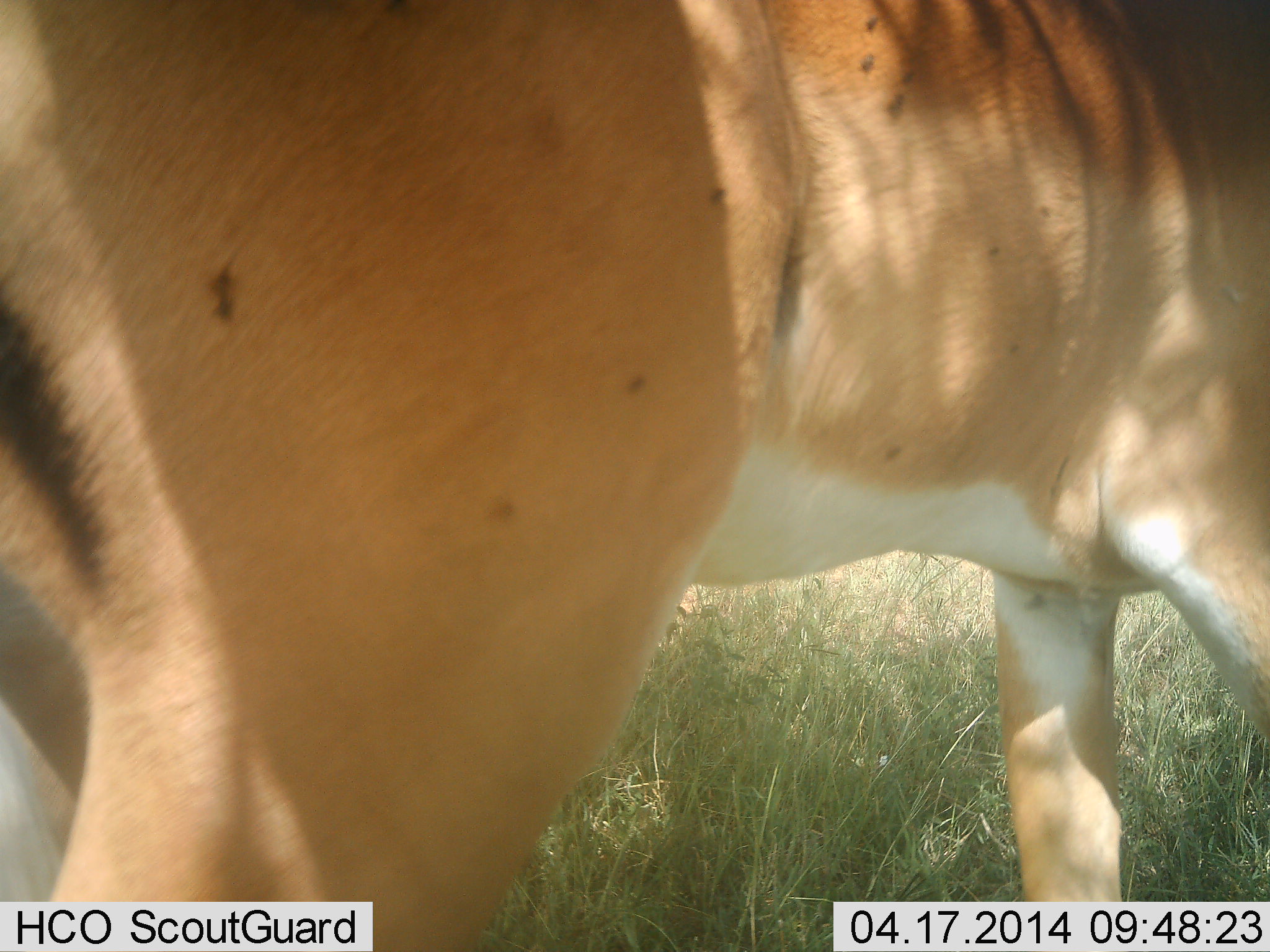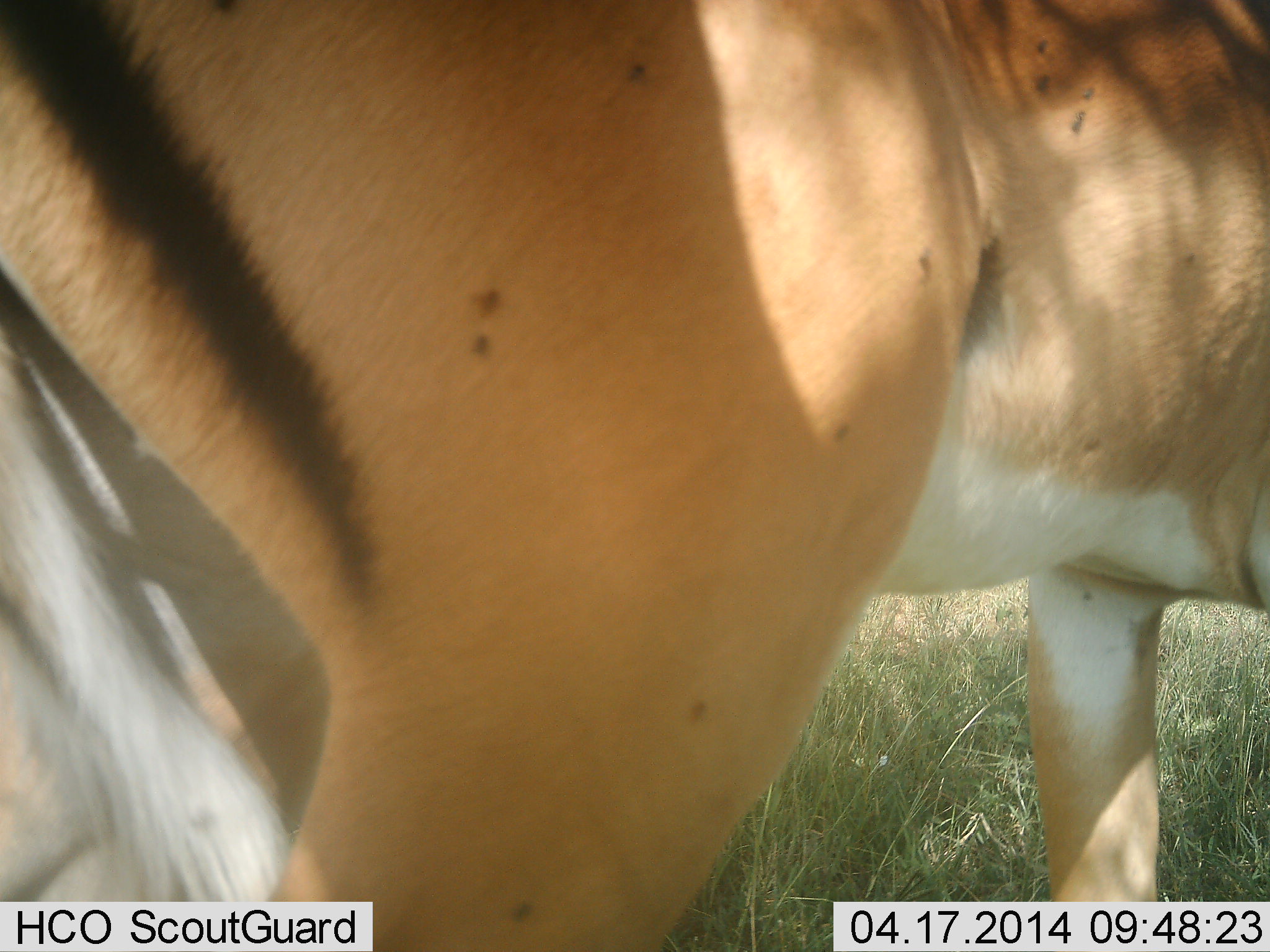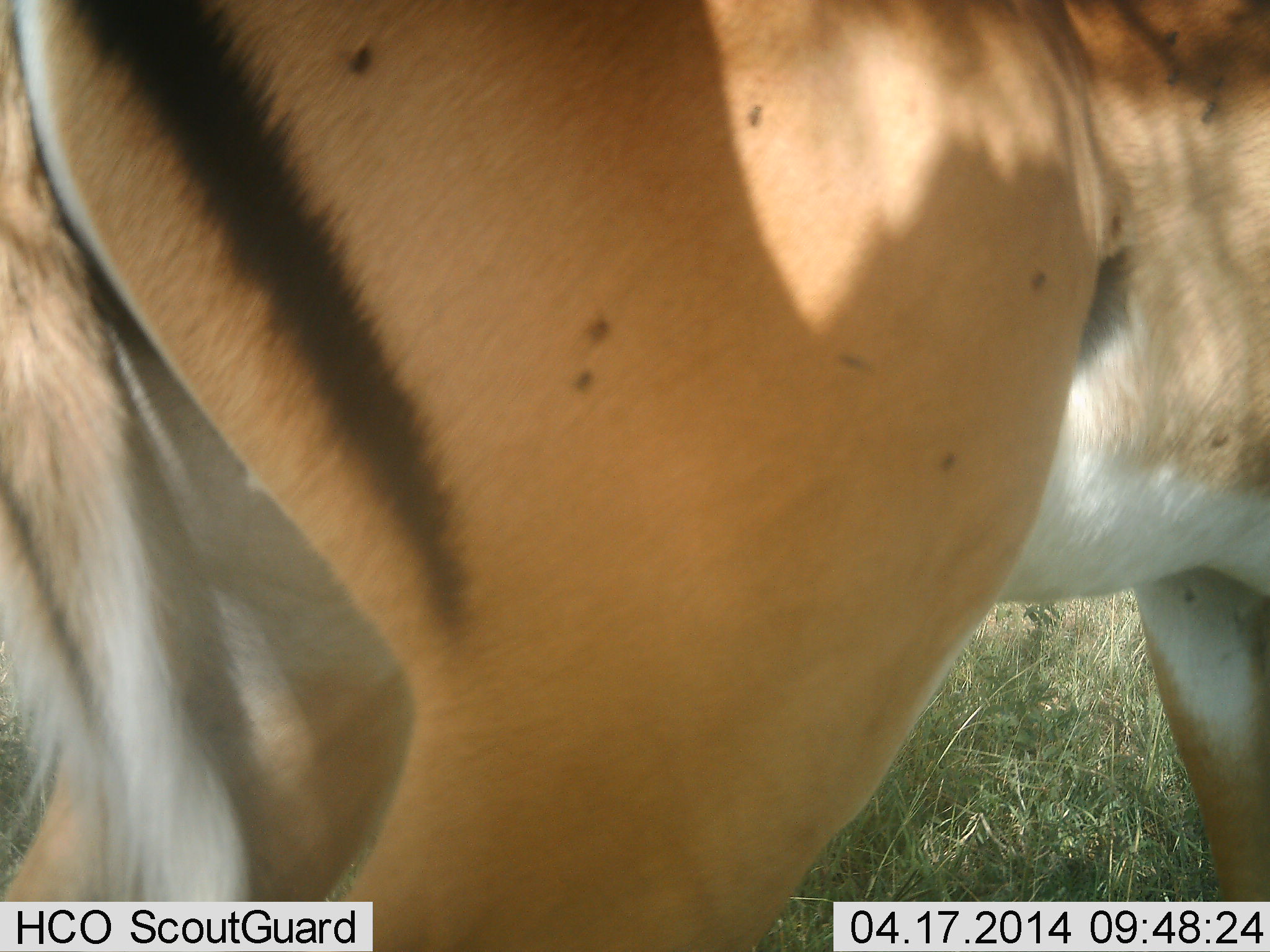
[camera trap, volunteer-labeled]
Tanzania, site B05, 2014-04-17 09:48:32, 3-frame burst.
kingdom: Animalia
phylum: Chordata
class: Mammalia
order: Artiodactyla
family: Bovidae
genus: Aepyceros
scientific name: Aepyceros melampus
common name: impala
Impala (Aepyceros melampus), count 1. Behavior (volunteer vote fractions): standing 81%, resting 0%, moving 19%, interacting 0%. Young present (vote fraction): 0%. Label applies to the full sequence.